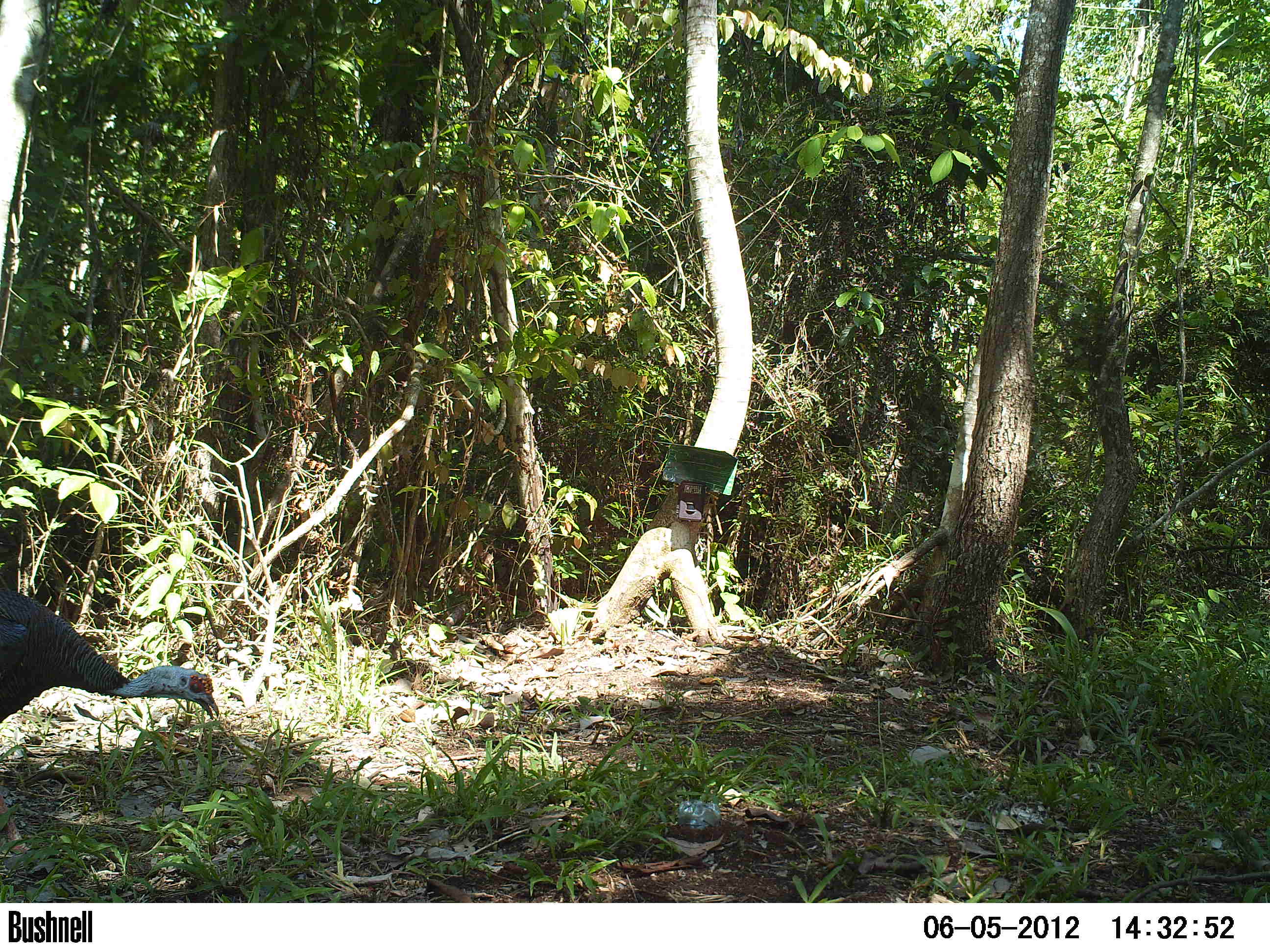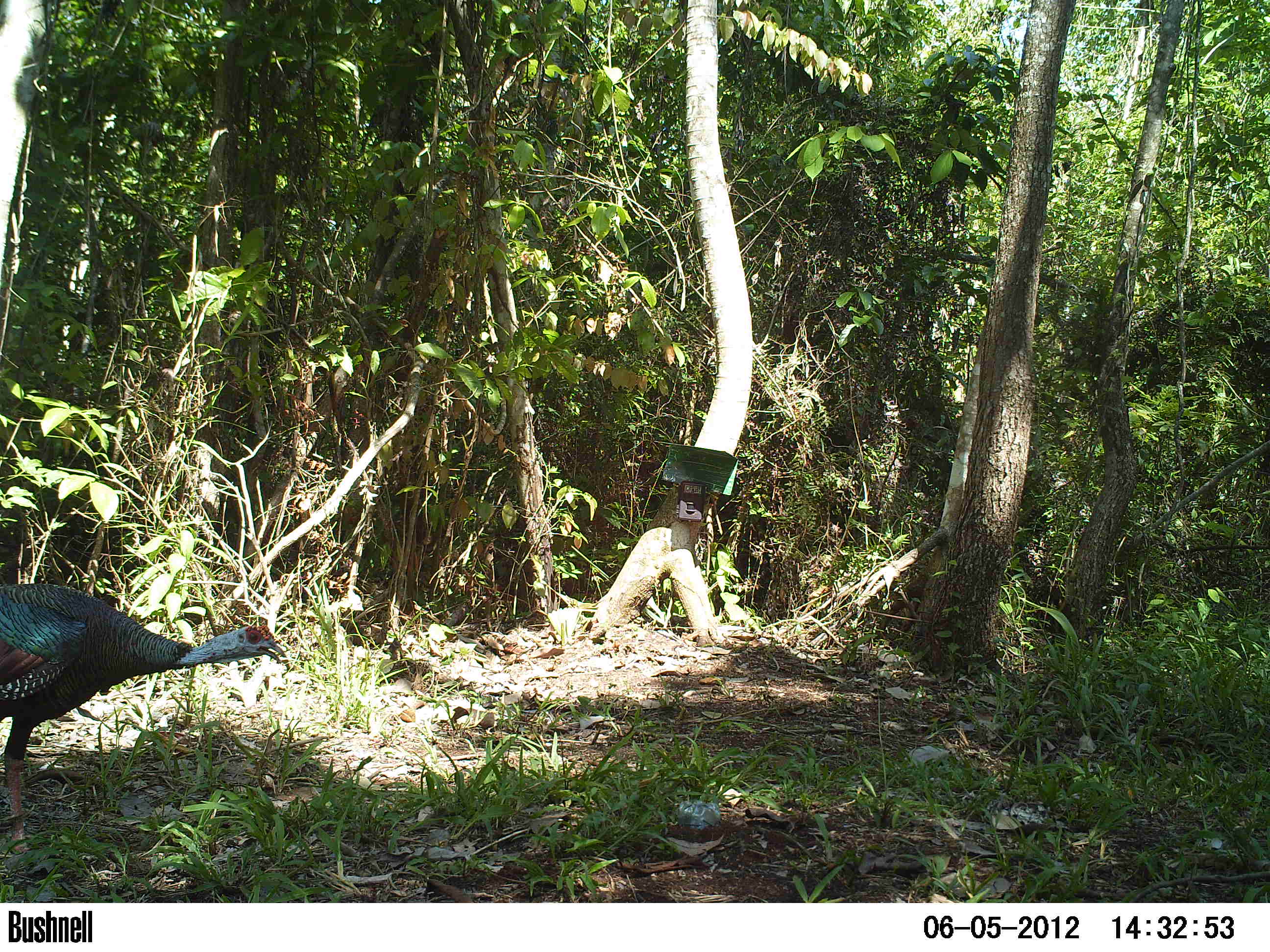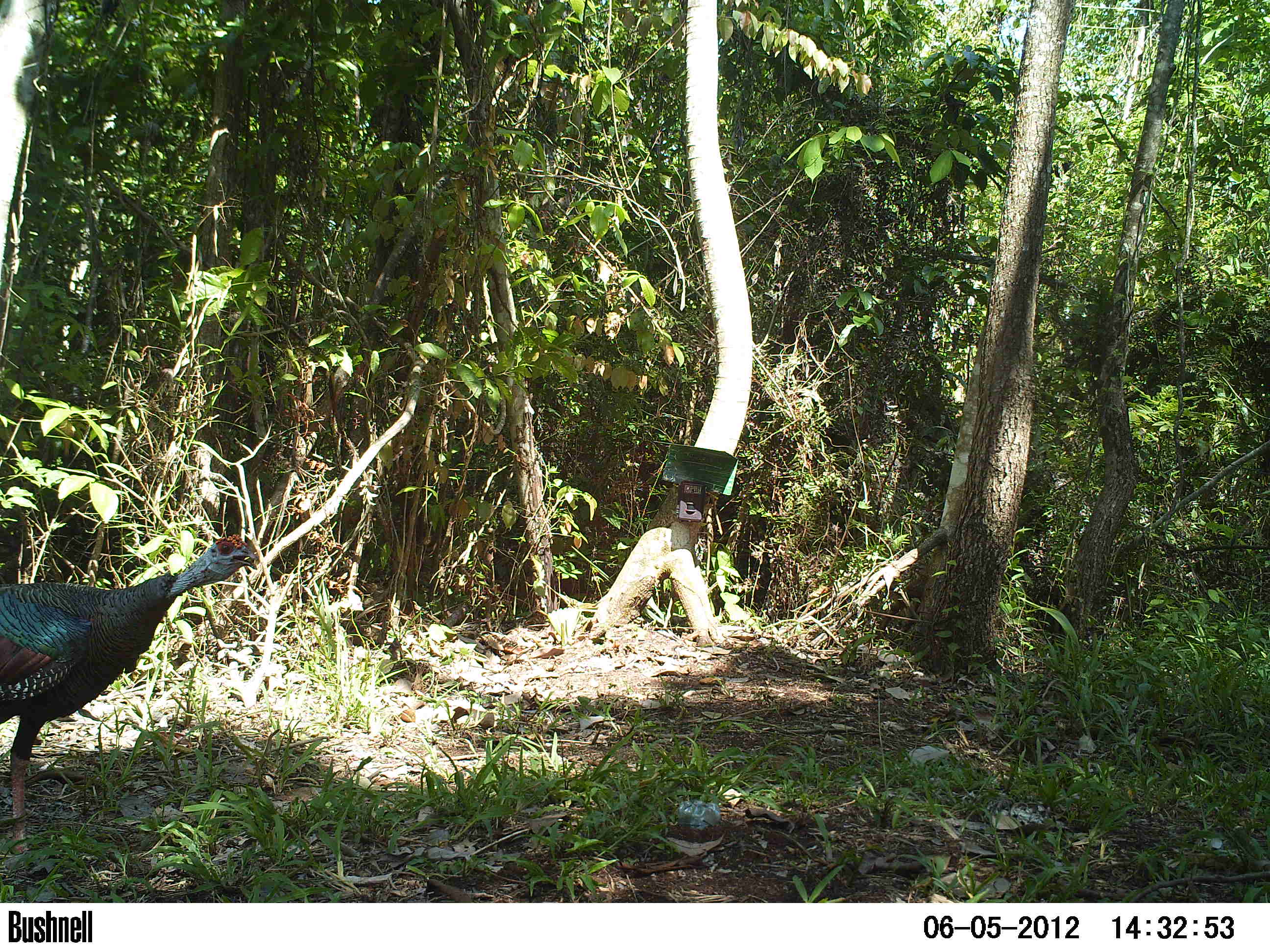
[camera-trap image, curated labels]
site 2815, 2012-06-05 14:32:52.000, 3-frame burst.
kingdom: Animalia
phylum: Chordata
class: Aves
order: Galliformes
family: Phasianidae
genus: Meleagris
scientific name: Meleagris ocellata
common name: ocellated turkey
Meleagris ocellata (ocellated turkey), count 1, age adult.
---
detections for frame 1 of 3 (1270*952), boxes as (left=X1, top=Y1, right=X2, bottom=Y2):
meleagris ocellata: (left=0, top=587, right=219, bottom=853)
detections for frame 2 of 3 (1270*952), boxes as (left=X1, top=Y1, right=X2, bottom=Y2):
meleagris ocellata: (left=0, top=582, right=286, bottom=853)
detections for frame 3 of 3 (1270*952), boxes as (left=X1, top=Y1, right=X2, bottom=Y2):
meleagris ocellata: (left=0, top=534, right=258, bottom=852)